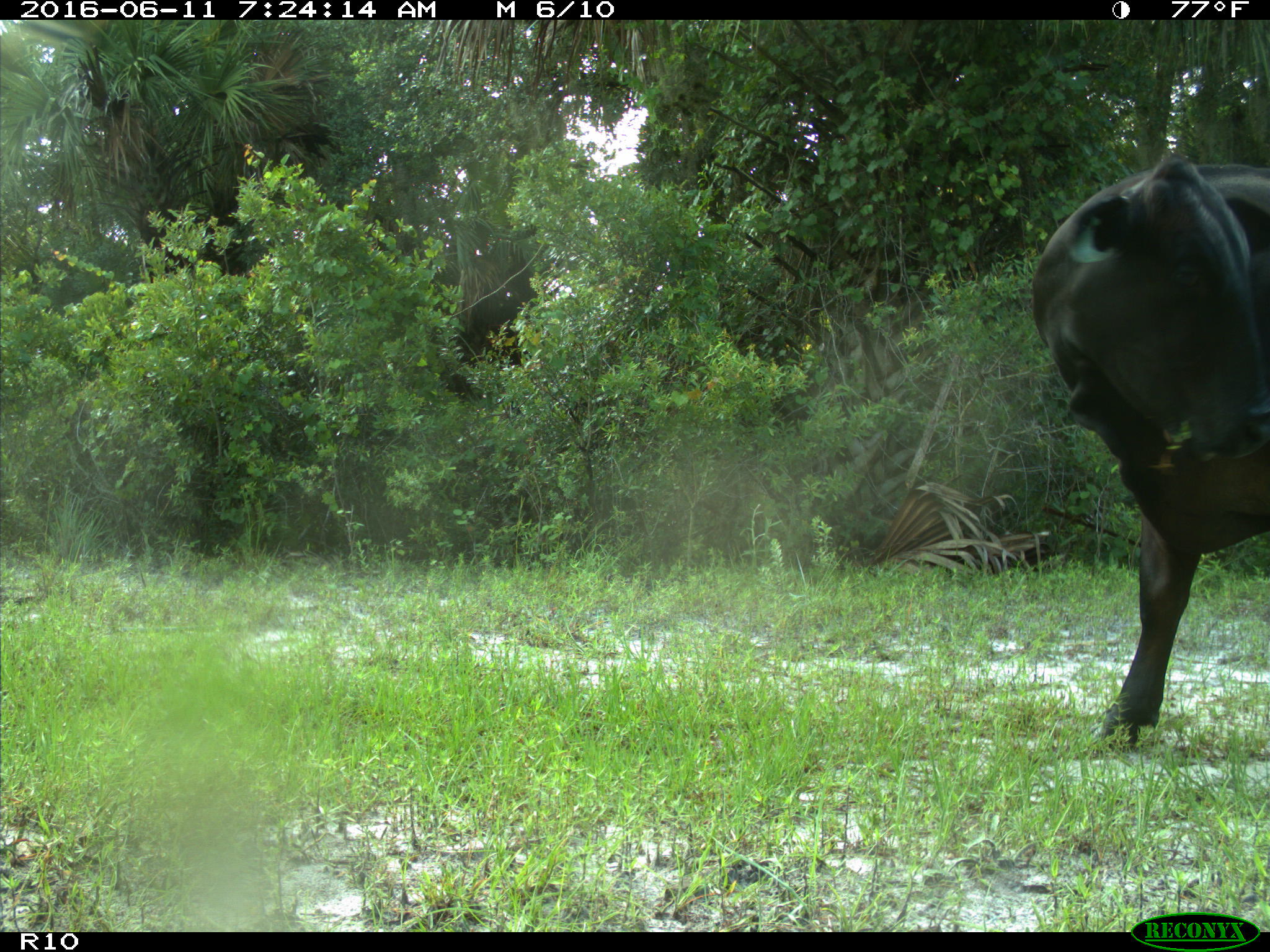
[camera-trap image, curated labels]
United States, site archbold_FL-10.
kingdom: Animalia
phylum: Chordata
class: Mammalia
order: Artiodactyla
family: Bovidae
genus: Bos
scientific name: Bos taurus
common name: domestic cow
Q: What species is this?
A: Bos taurus (domestic cow).